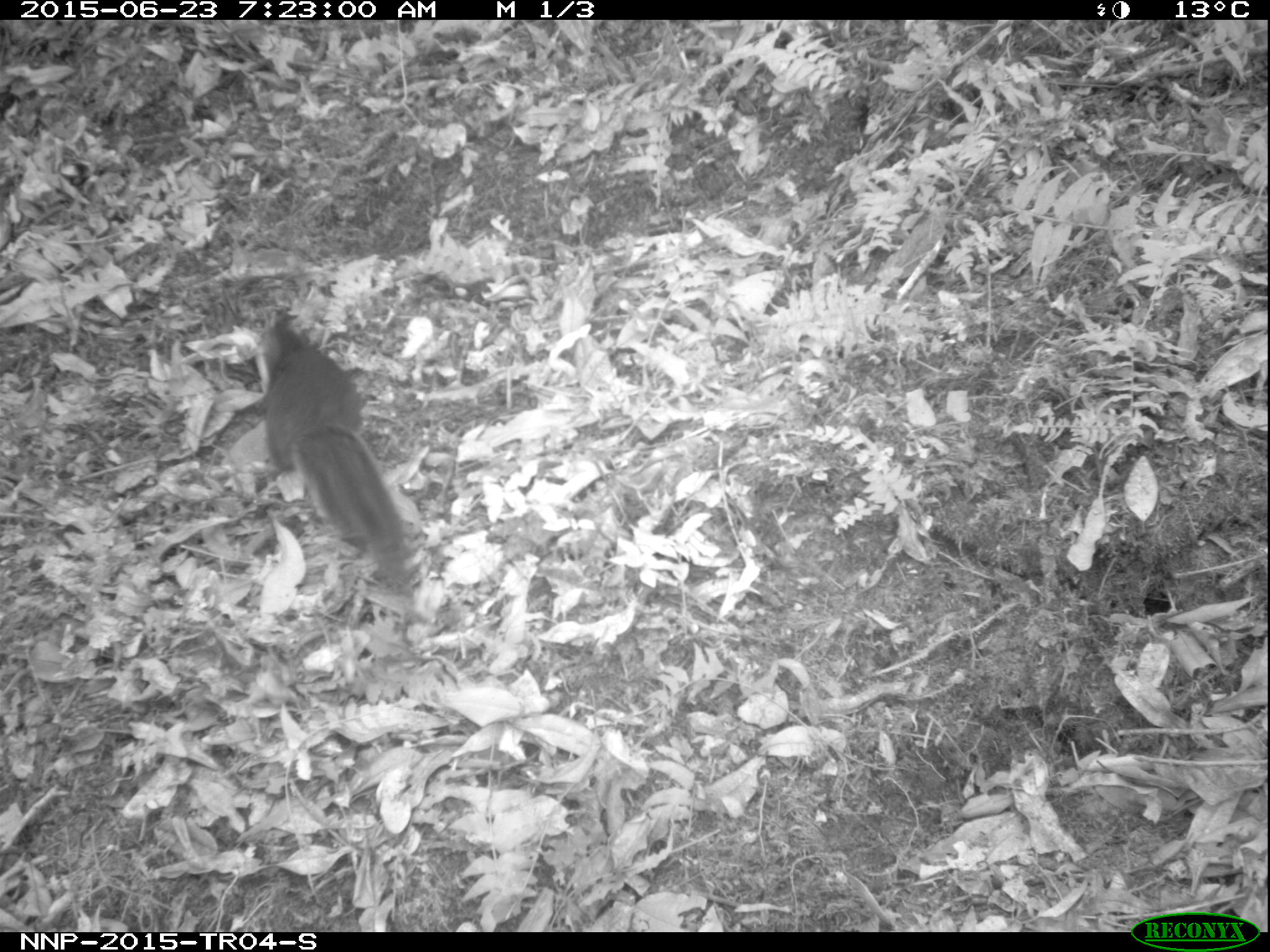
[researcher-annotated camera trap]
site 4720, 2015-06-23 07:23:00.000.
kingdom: Animalia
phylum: Chordata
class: Mammalia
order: Rodentia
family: Sciuridae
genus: Funisciurus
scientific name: Funisciurus pyrropus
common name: fire-footed rope squirrel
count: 1